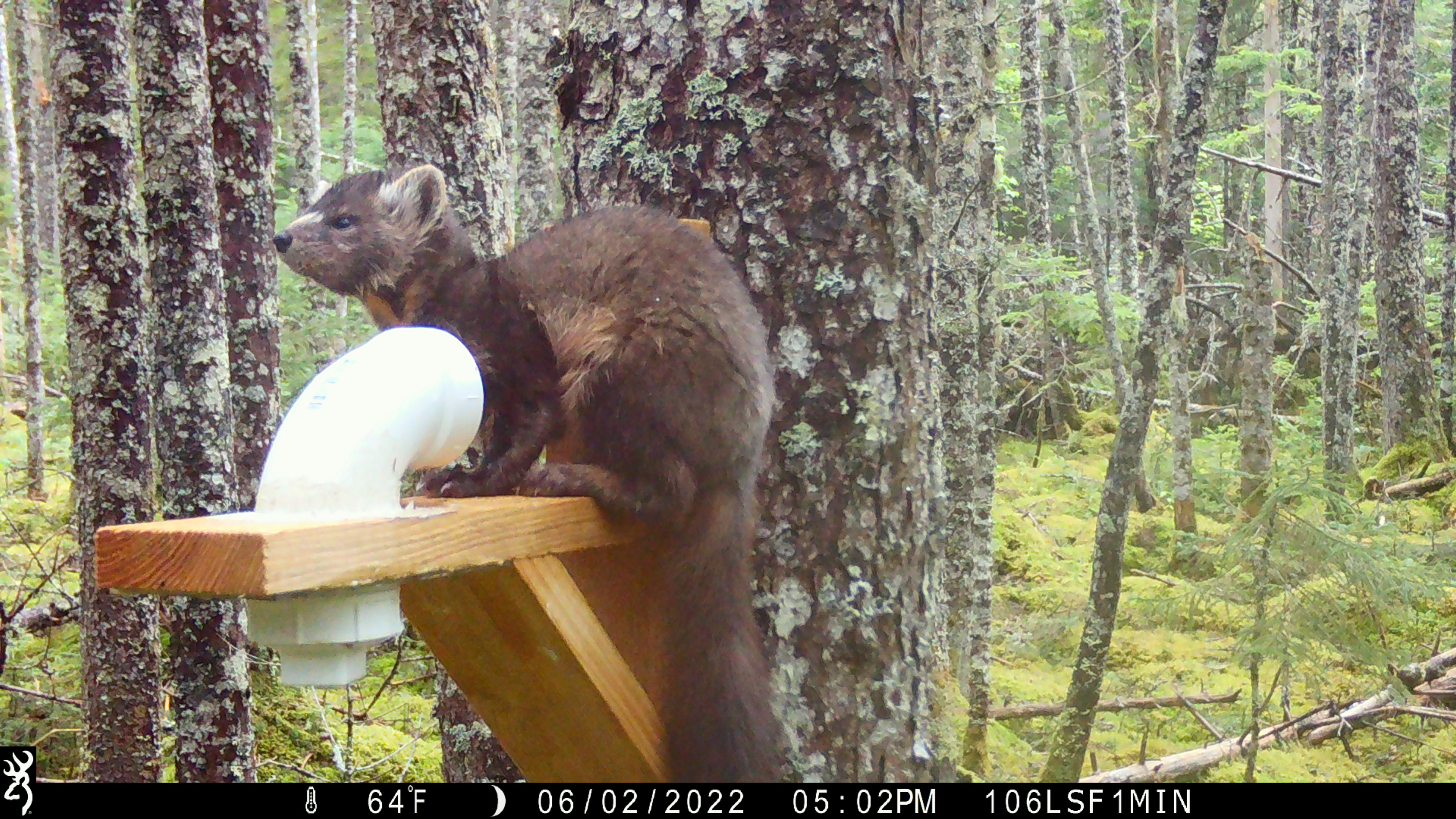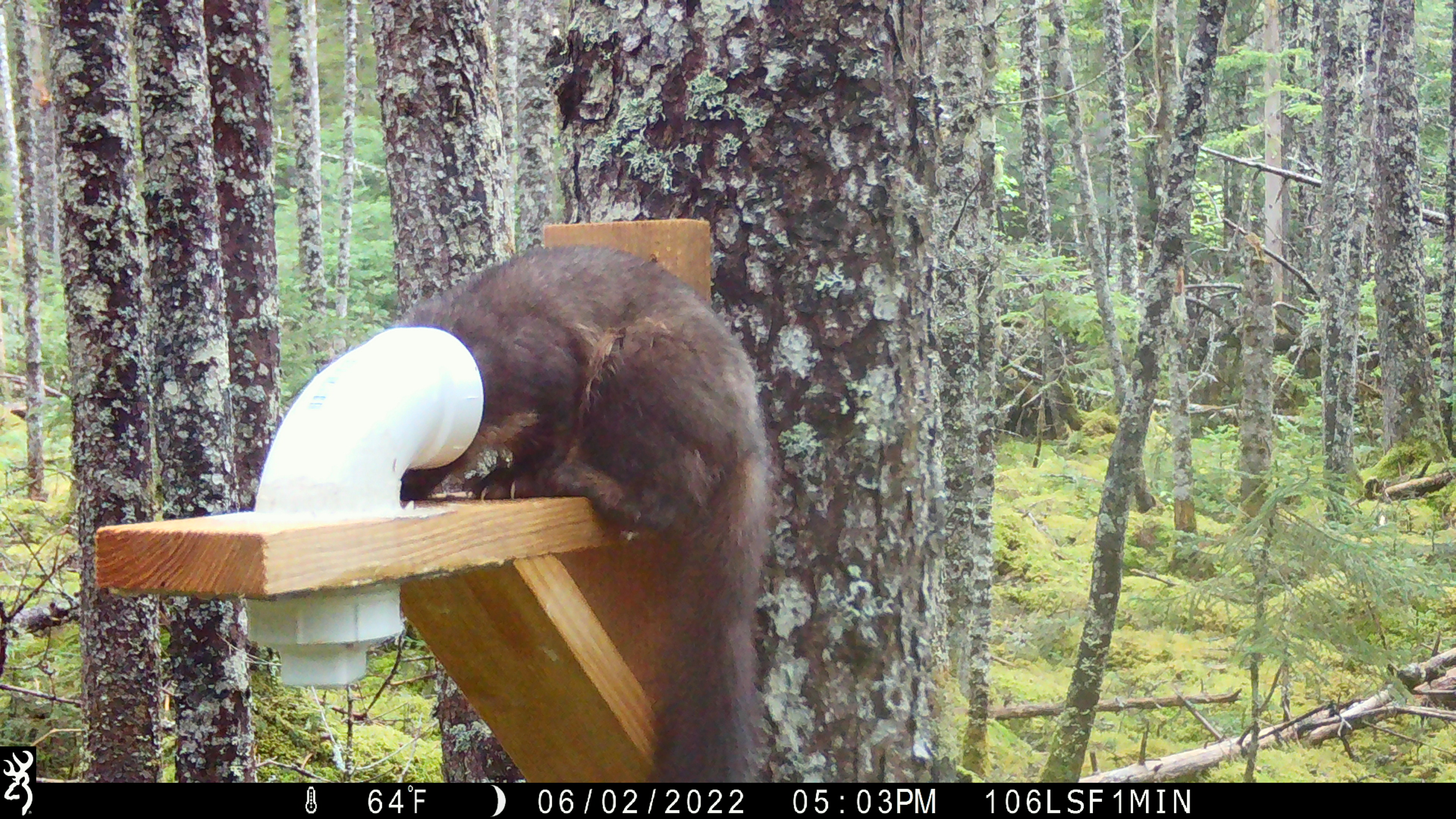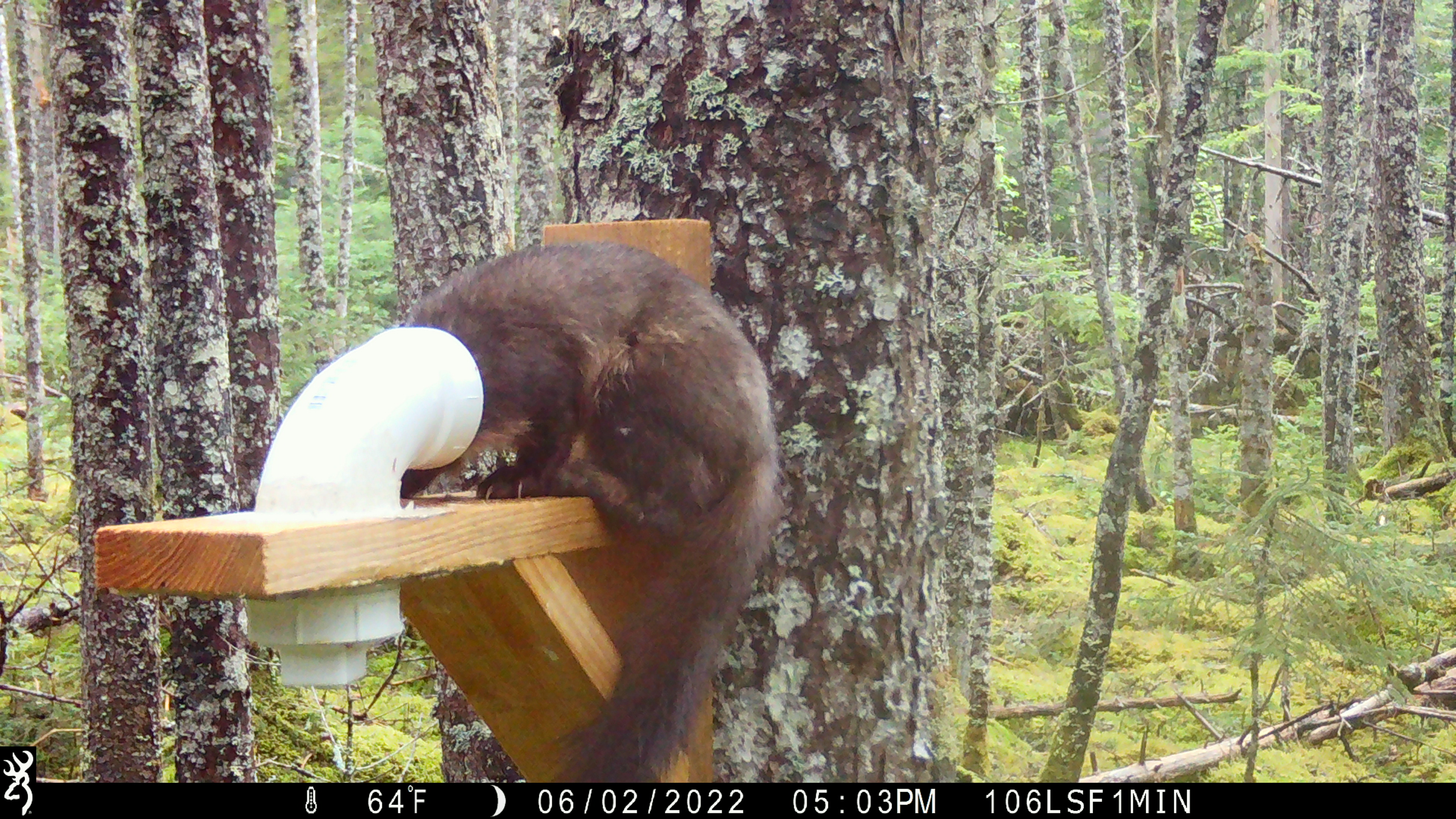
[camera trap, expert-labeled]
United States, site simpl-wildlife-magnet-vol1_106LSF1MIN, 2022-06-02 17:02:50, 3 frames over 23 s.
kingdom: Animalia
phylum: Chordata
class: Mammalia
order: Carnivora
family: Mustelidae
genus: Martes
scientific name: Martes americana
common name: american marten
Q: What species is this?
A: American marten (Martes americana).